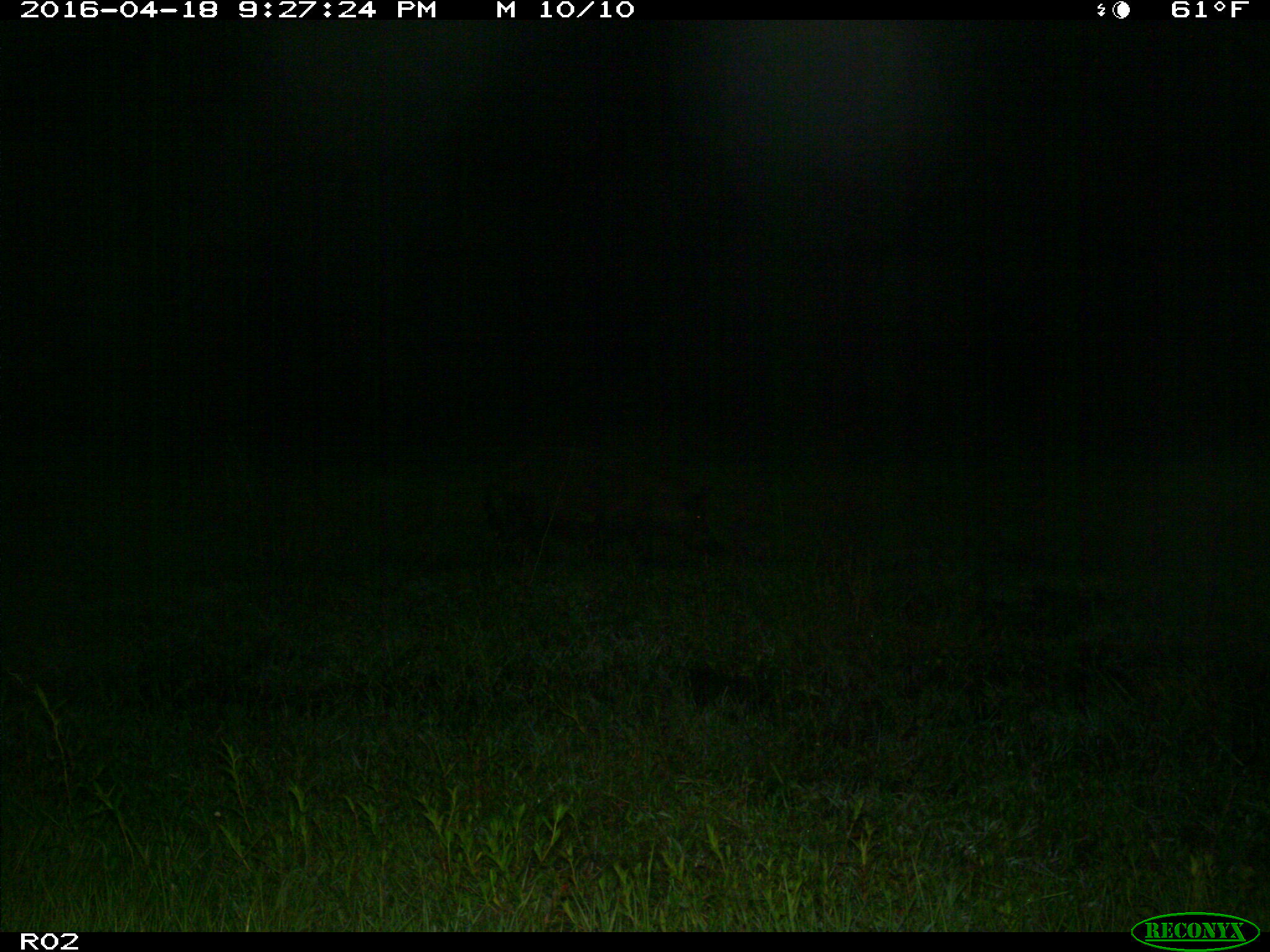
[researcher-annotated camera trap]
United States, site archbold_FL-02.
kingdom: Animalia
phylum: Chordata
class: Mammalia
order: Artiodactyla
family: Suidae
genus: Sus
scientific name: Sus scrofa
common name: wild boar